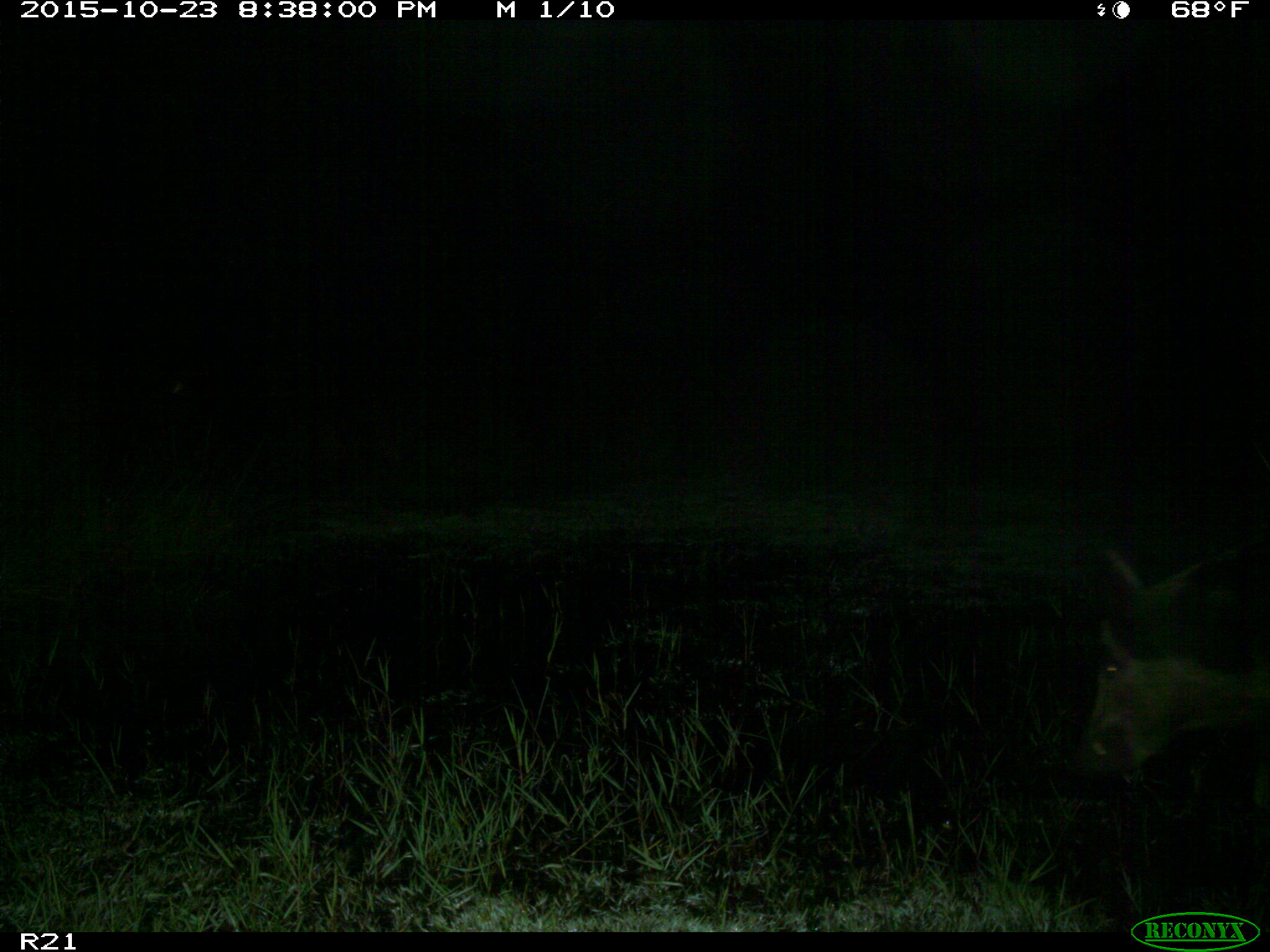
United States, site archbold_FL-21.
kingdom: Animalia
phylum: Chordata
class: Mammalia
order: Artiodactyla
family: Suidae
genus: Sus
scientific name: Sus scrofa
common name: wild boar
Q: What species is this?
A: Sus scrofa (wild boar).